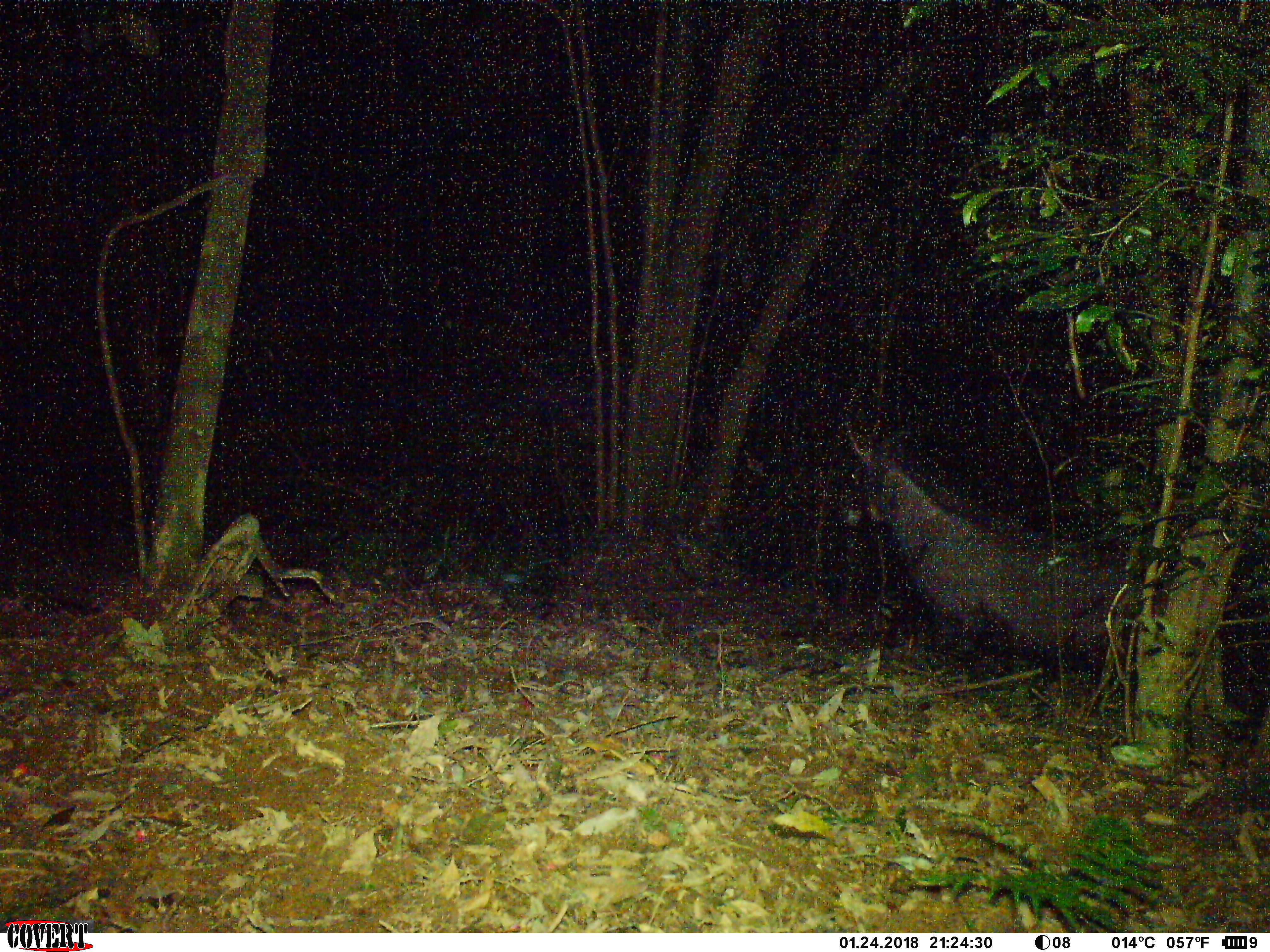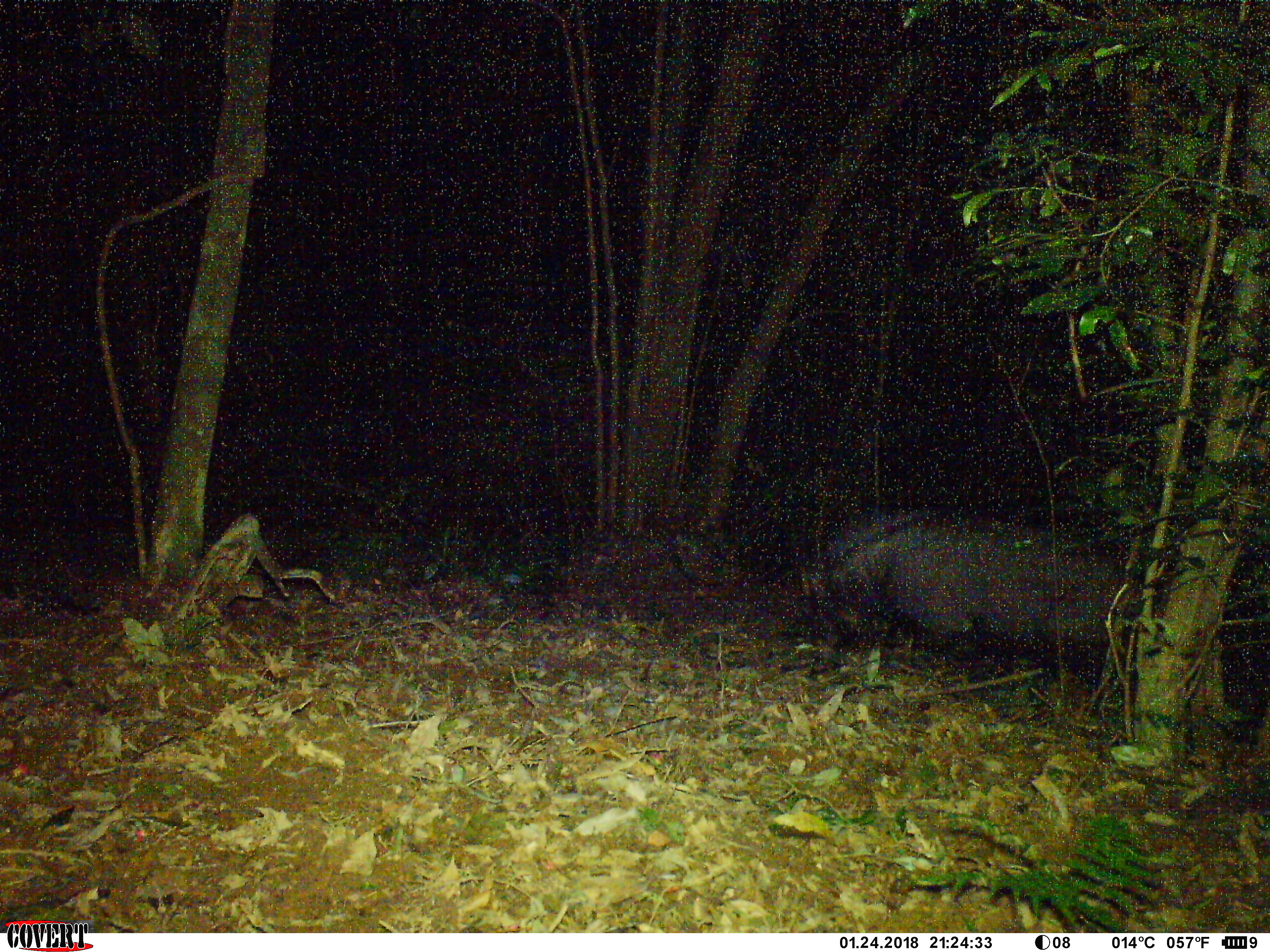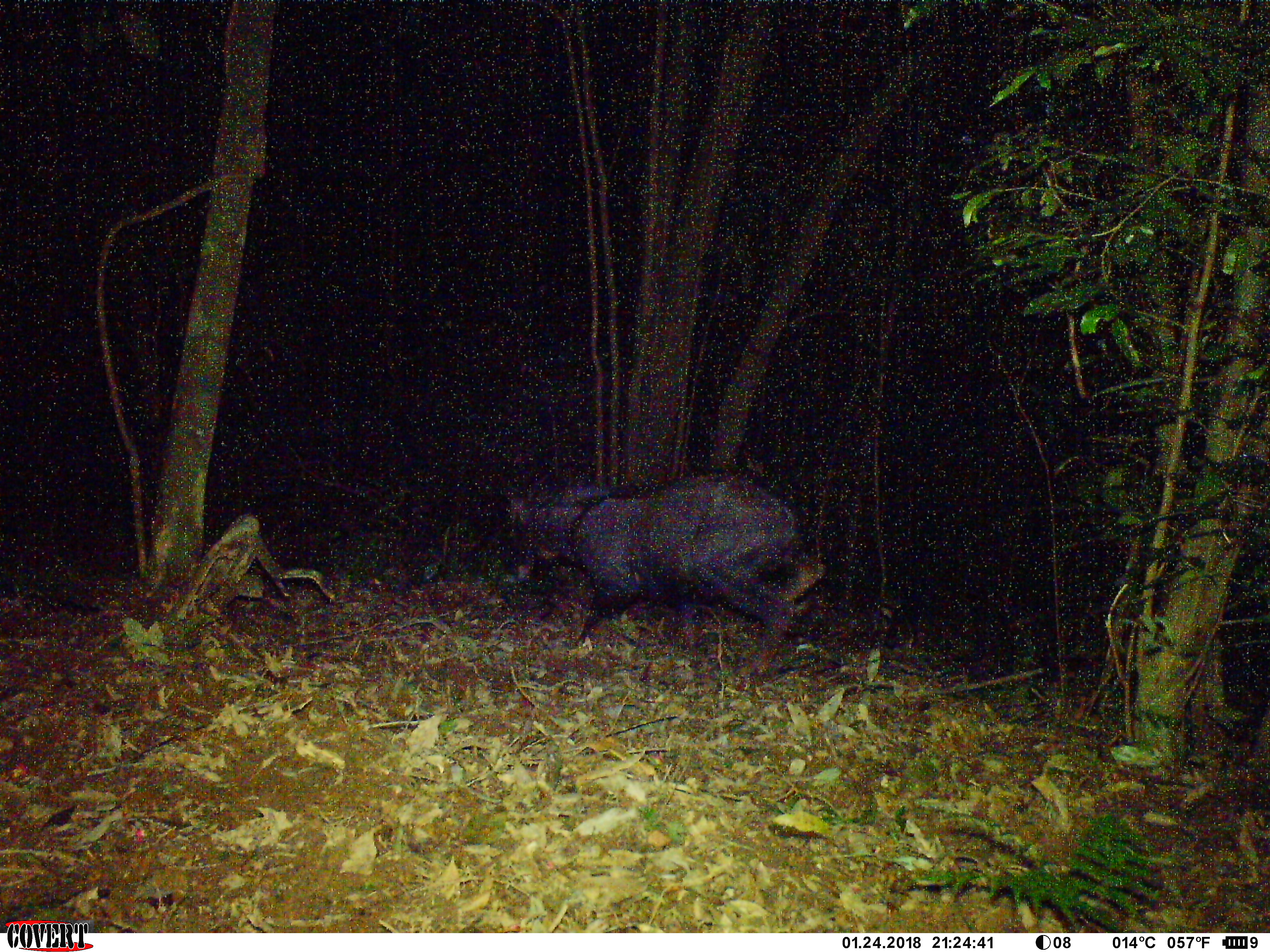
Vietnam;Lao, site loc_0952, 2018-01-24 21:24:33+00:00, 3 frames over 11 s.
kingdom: Animalia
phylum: Chordata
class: Mammalia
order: Artiodactyla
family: Bovidae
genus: Capricornis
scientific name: Capricornis sumatraensis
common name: chinese serow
Chinese serow (Capricornis sumatraensis). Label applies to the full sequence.